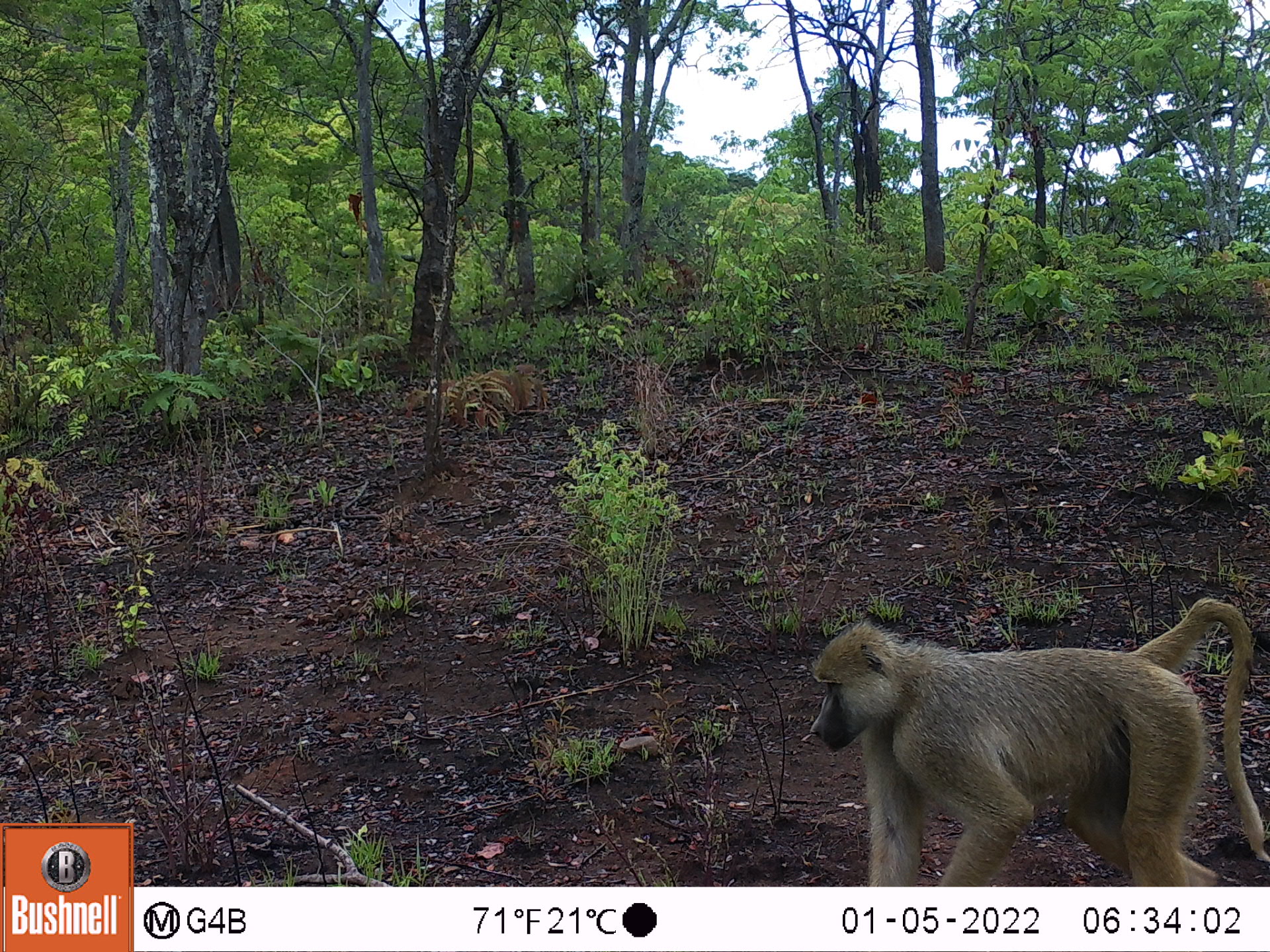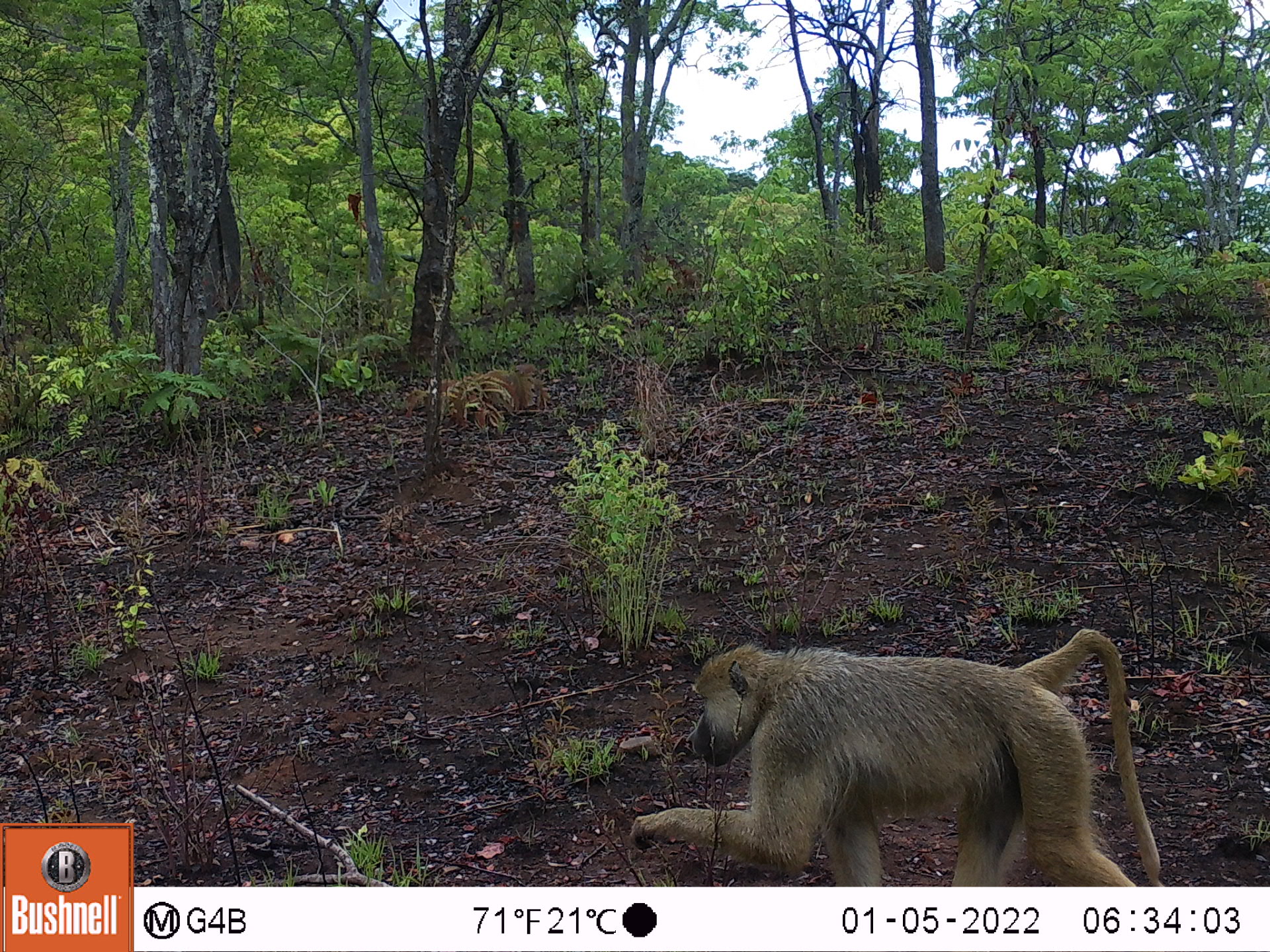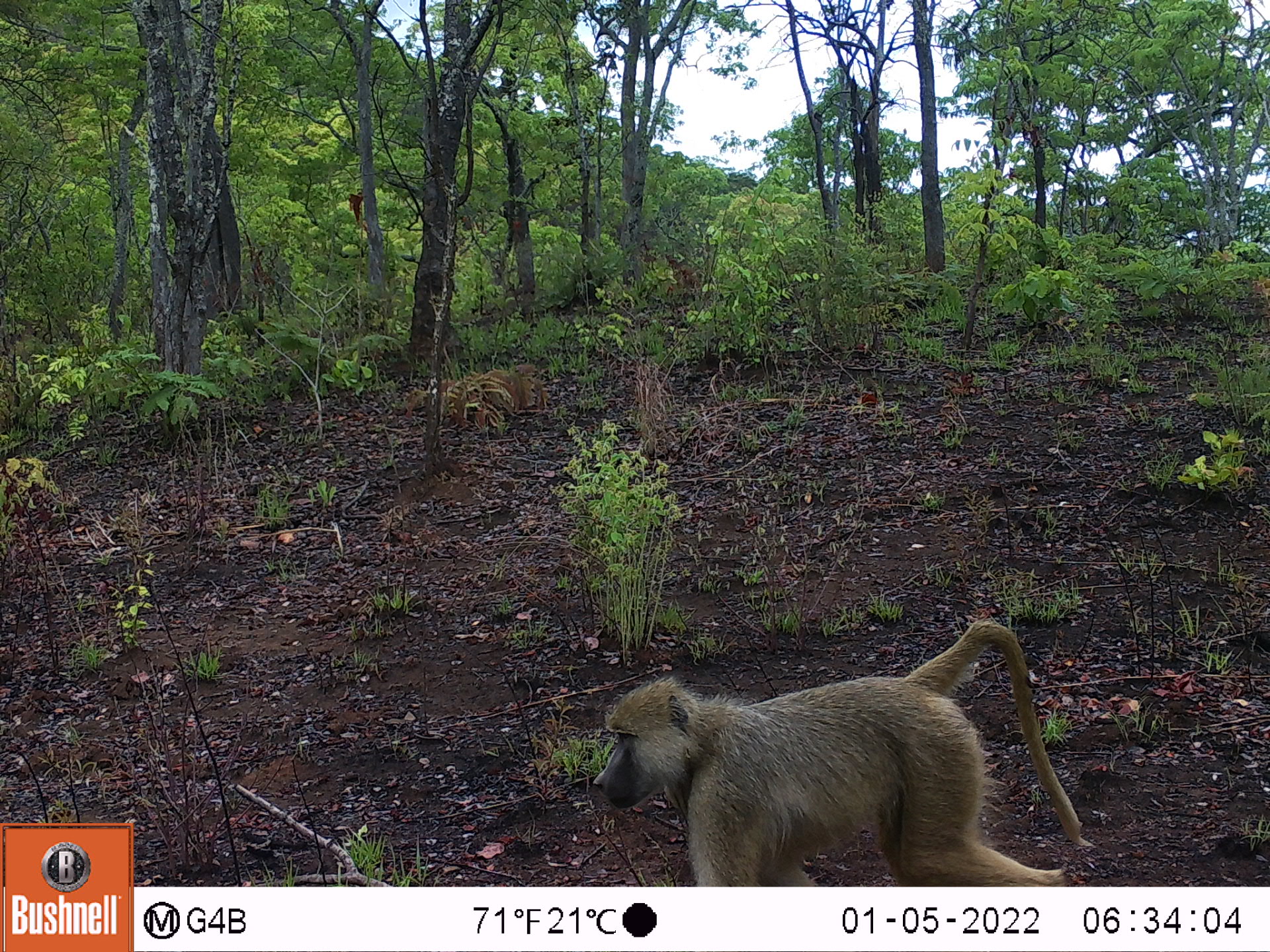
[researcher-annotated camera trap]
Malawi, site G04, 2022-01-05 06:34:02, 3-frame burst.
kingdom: Animalia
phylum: Chordata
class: Mammalia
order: Primates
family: Cercopithecidae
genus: Papio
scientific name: Papio cynocephalus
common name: yellow baboon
Yellow baboon (Papio cynocephalus), count 1.